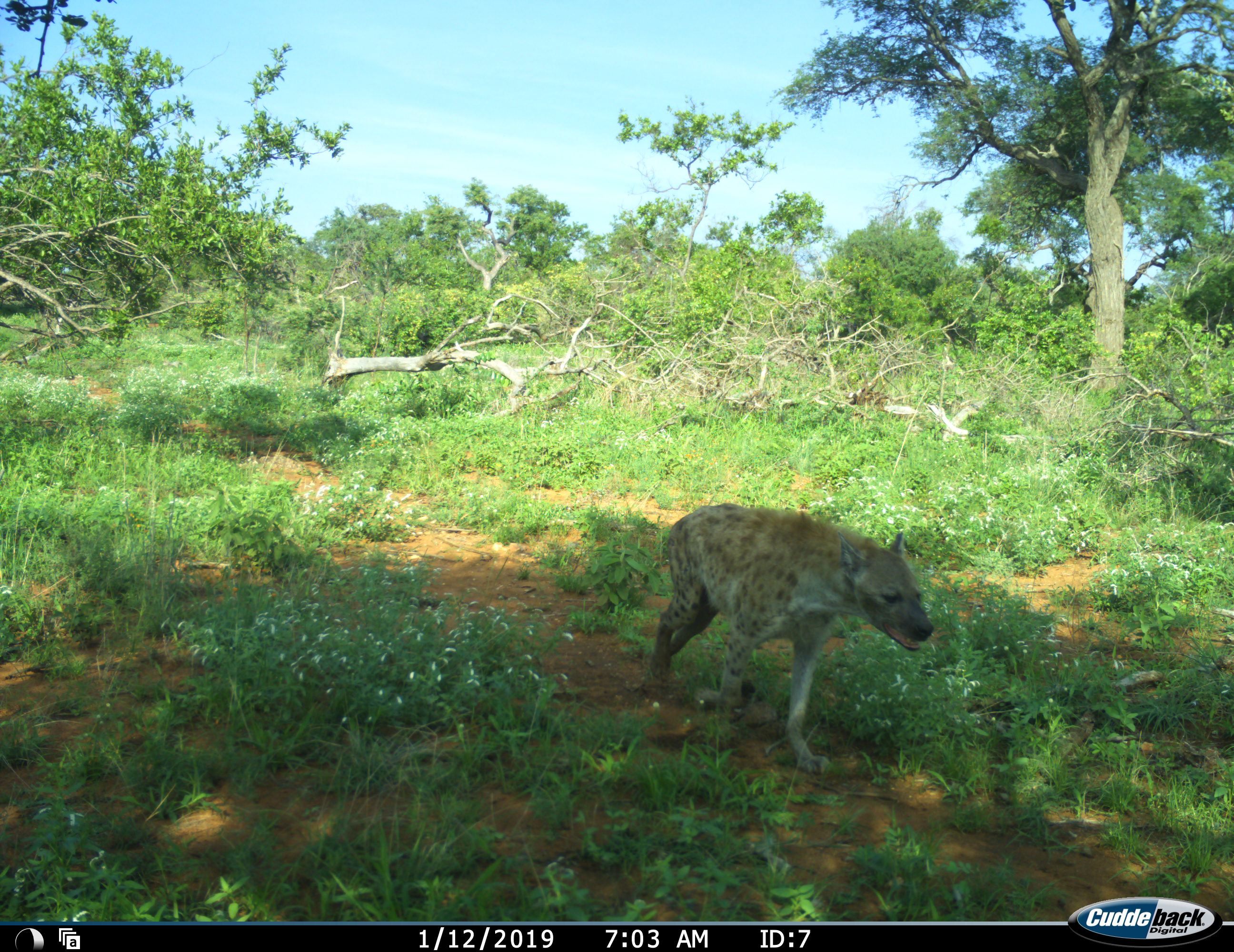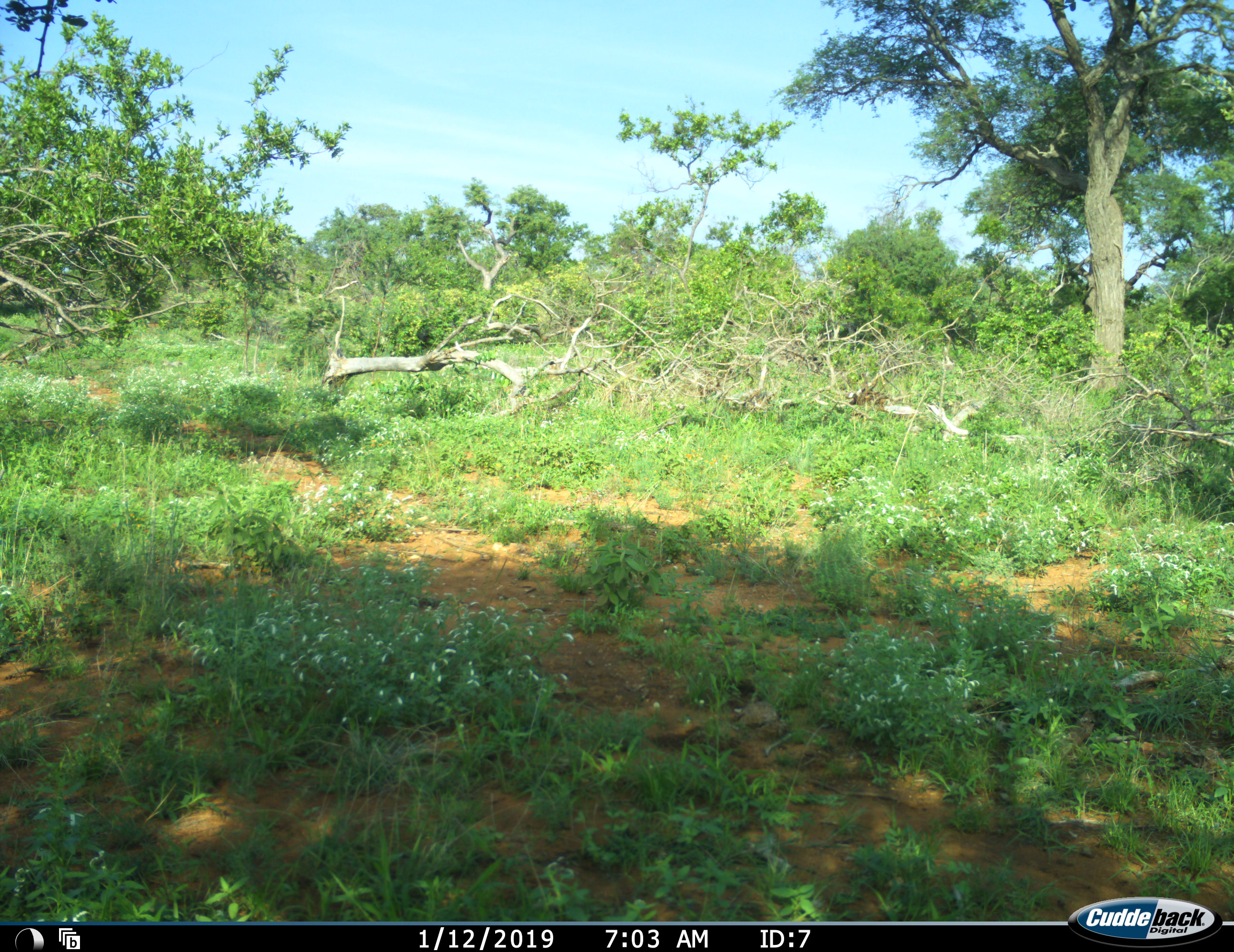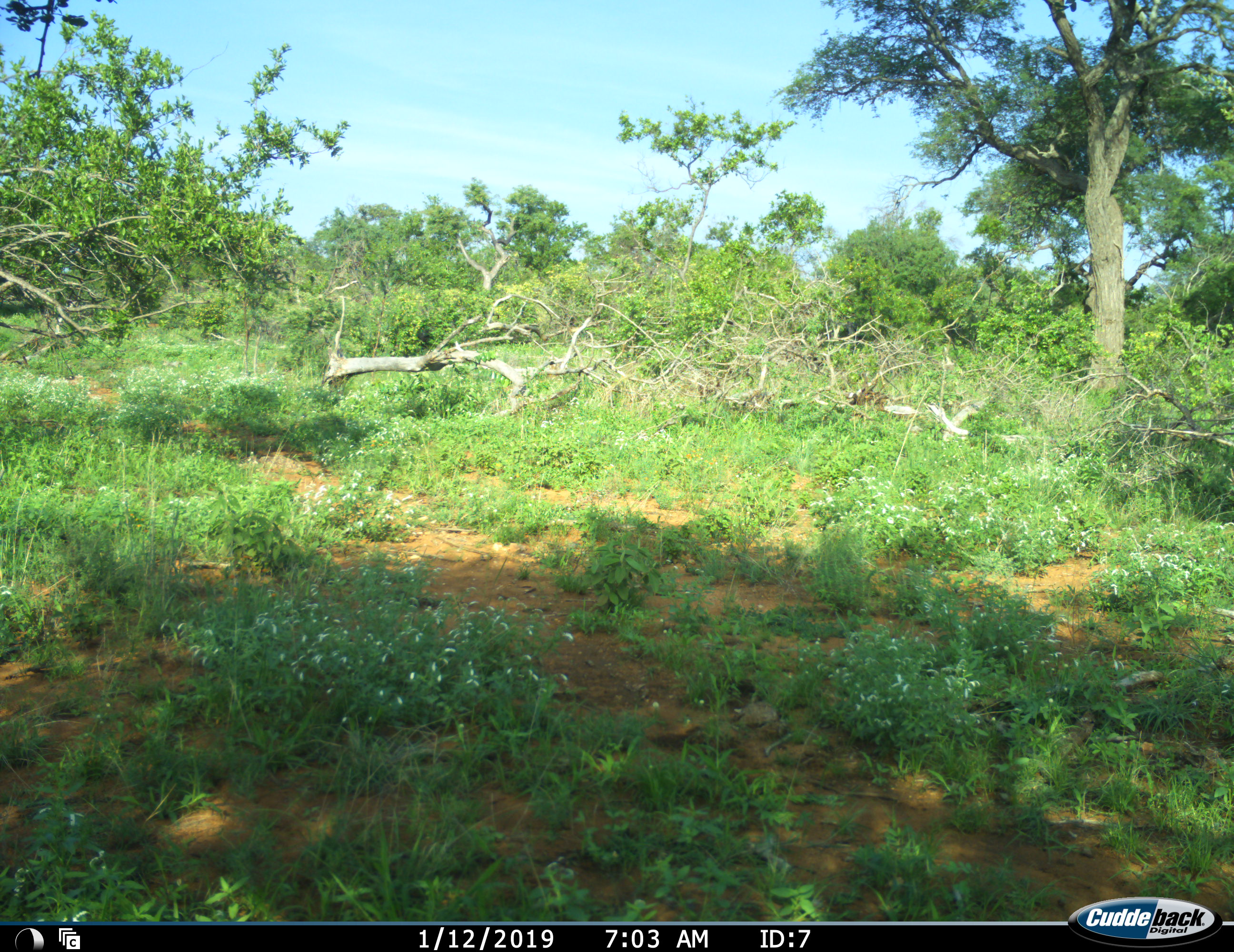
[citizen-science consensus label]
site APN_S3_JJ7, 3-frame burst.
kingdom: Animalia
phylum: Chordata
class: Mammalia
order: Carnivora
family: Hyaenidae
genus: Crocuta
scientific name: Crocuta crocuta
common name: spotted hyena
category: hyenaspotted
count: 1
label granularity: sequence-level